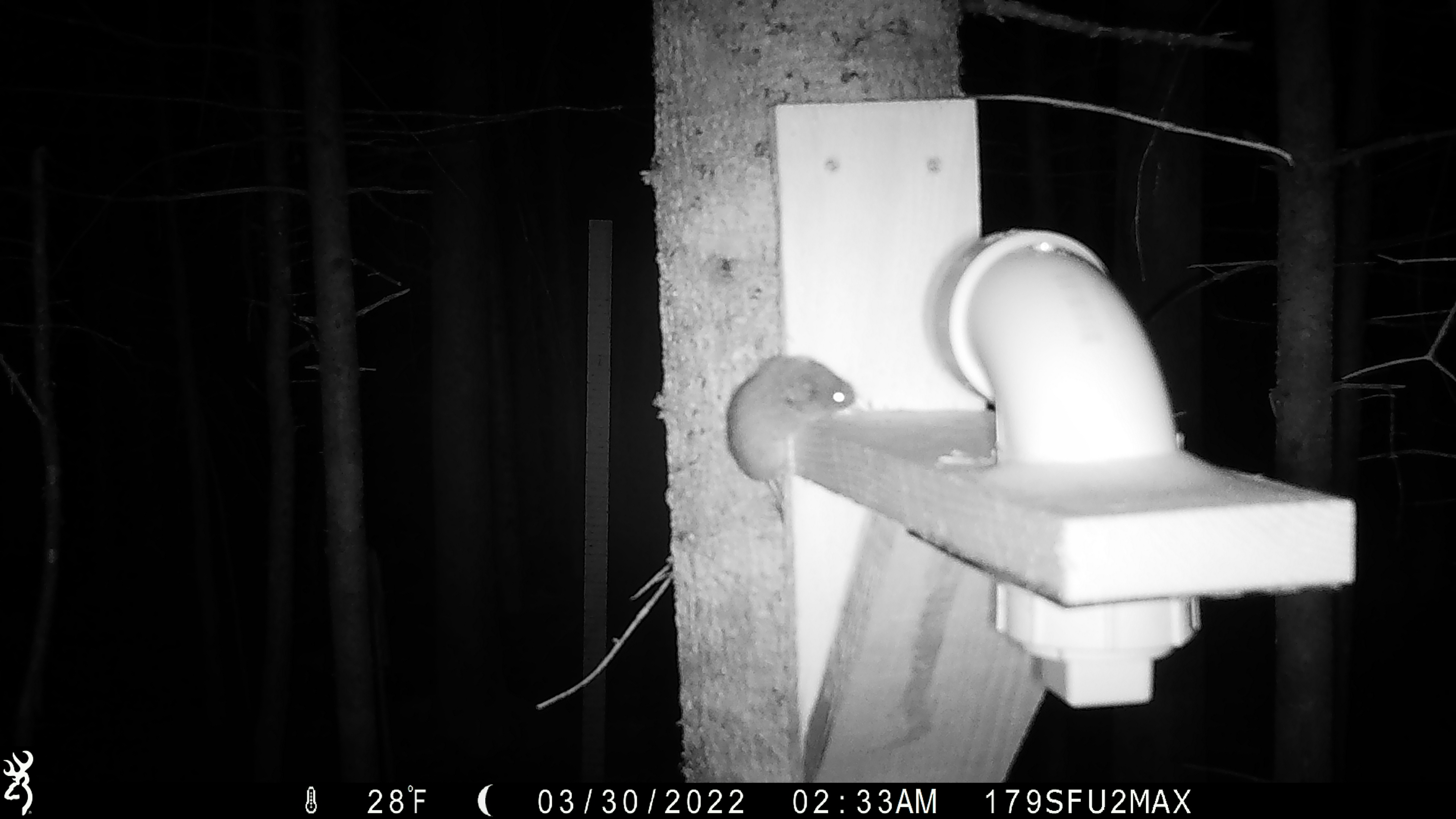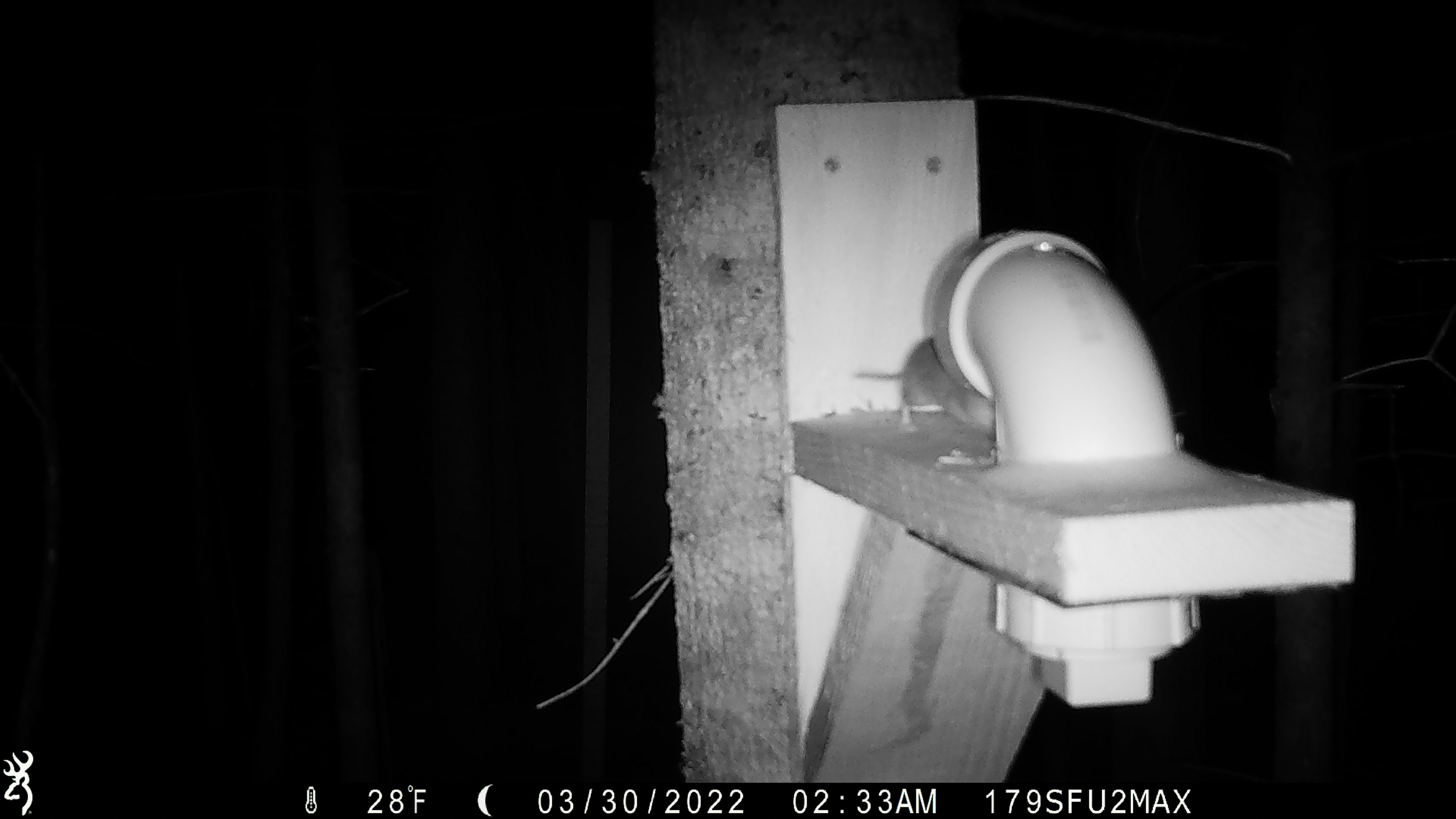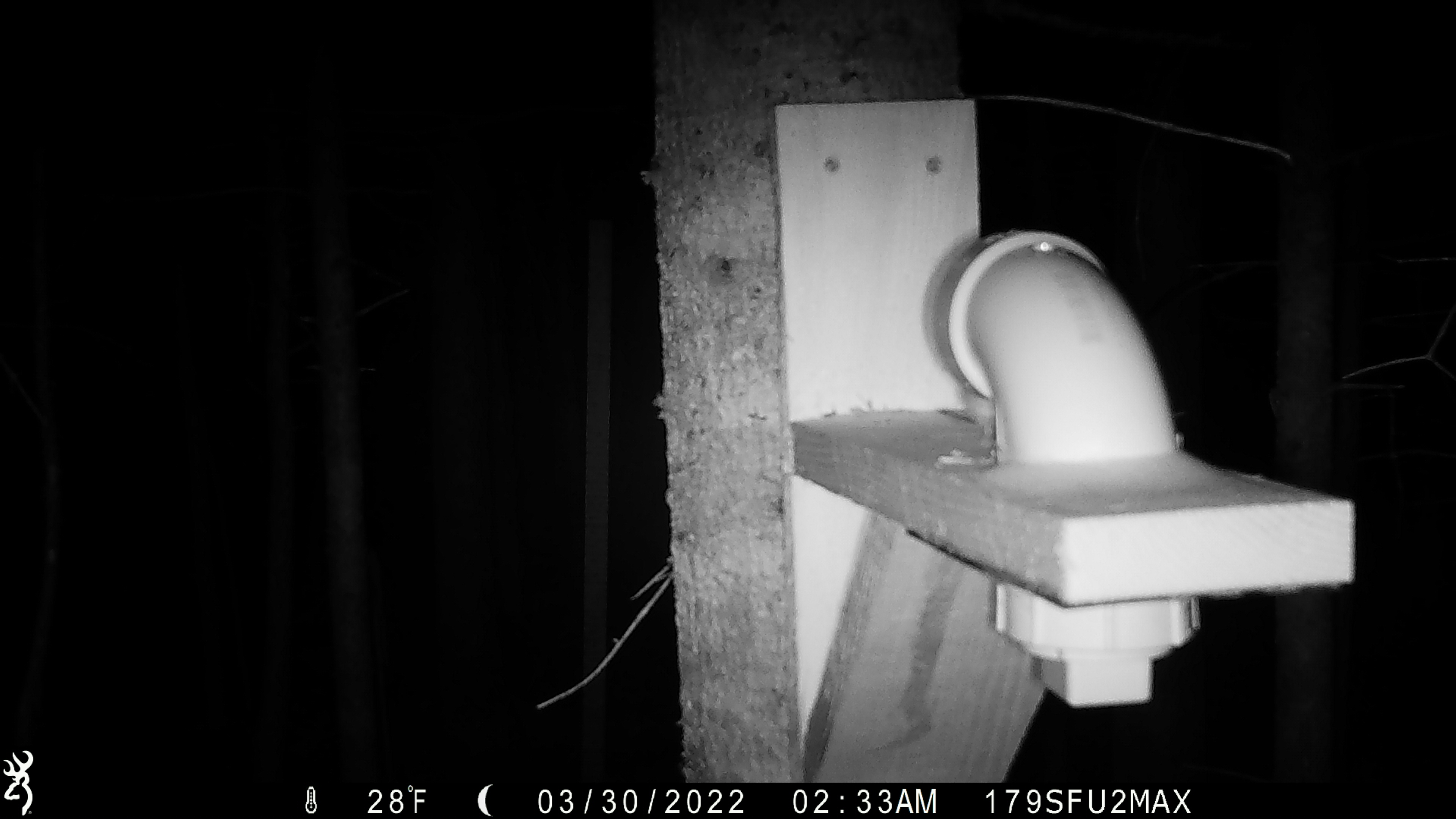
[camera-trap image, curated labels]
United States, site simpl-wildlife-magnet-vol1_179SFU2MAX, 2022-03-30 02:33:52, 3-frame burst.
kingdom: Animalia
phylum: Chordata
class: Mammalia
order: Rodentia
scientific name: Rodentia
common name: mouse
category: mouse sp.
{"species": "mouse sp. (mouse) (Rodentia)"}